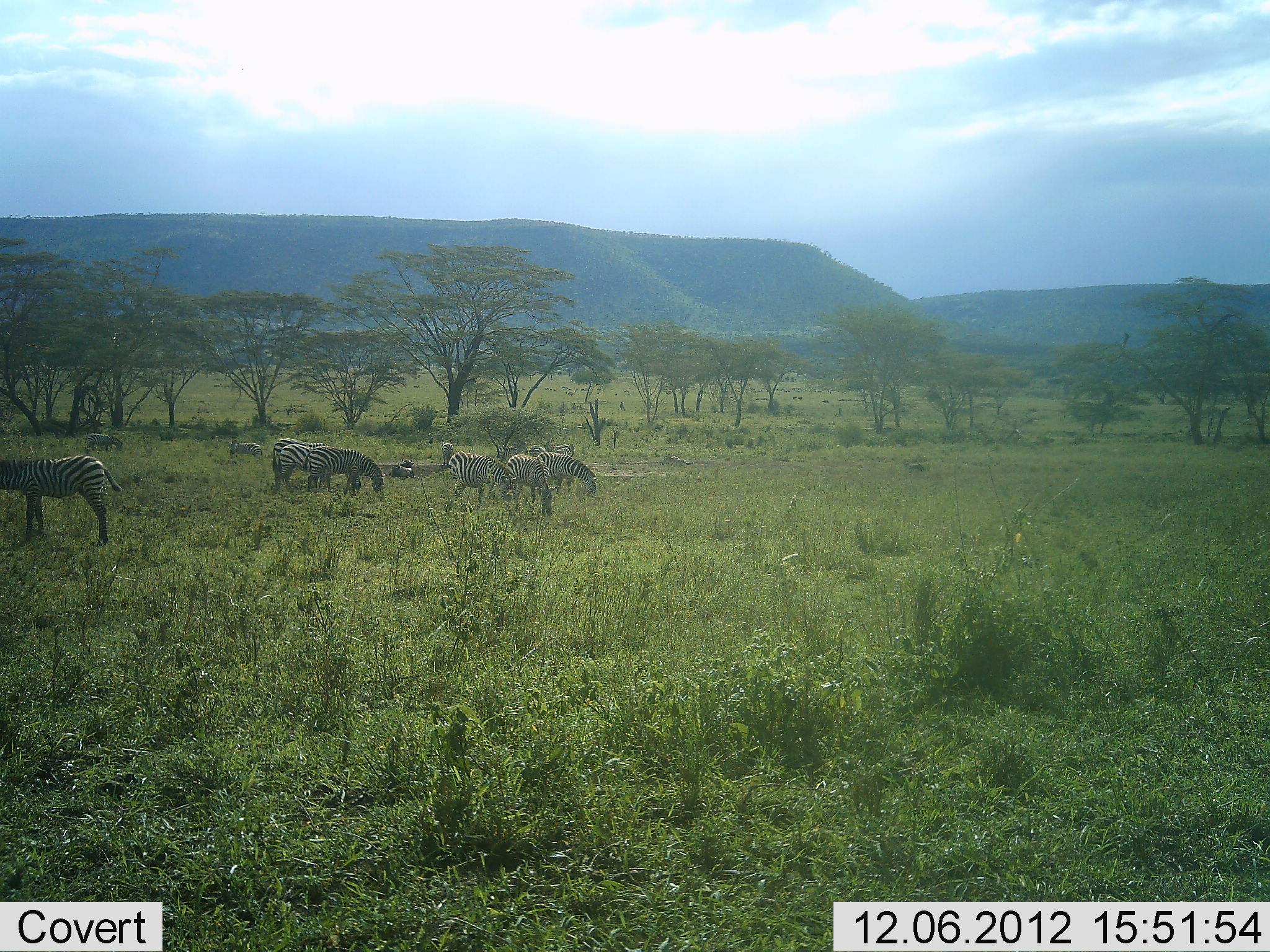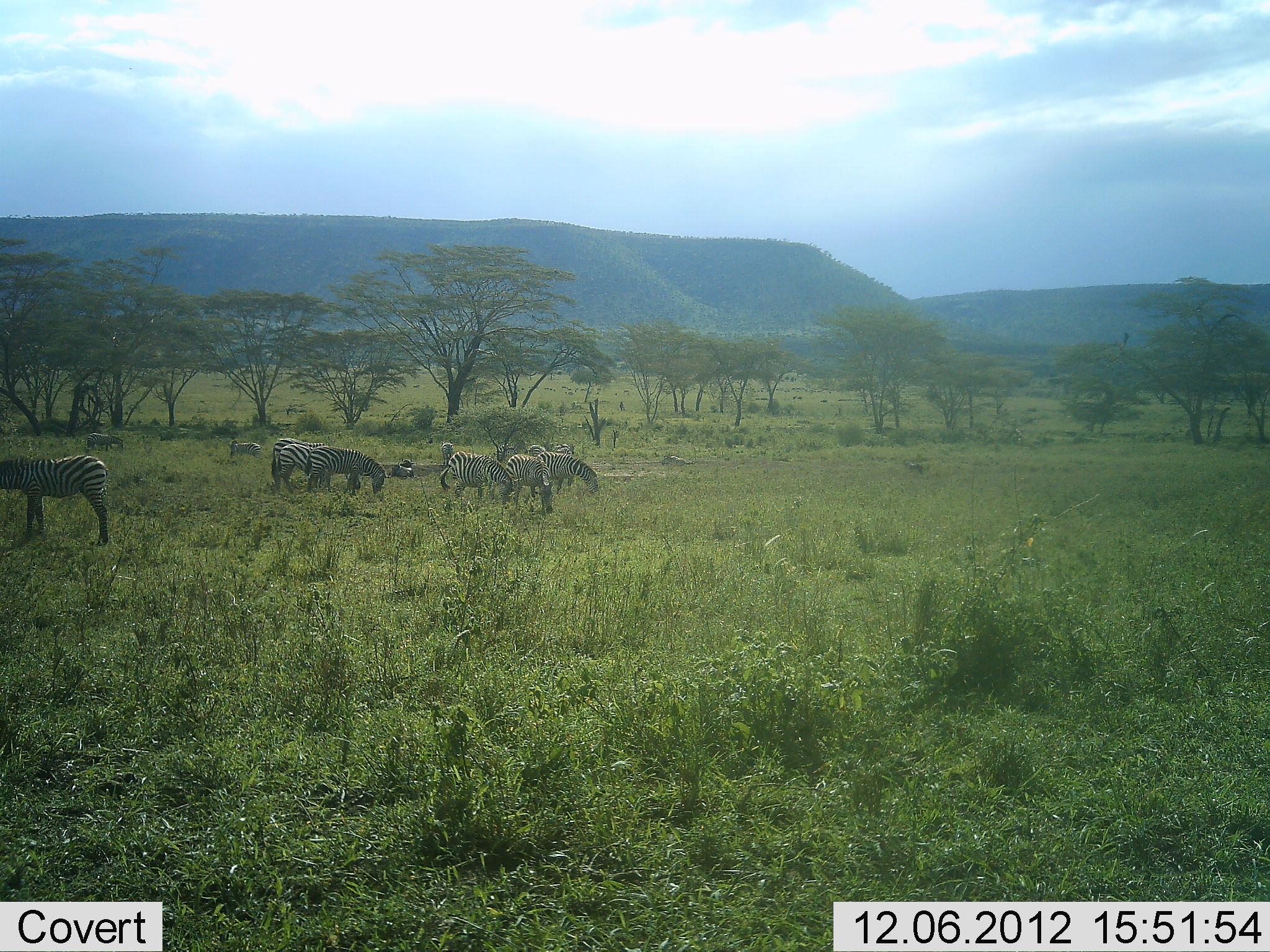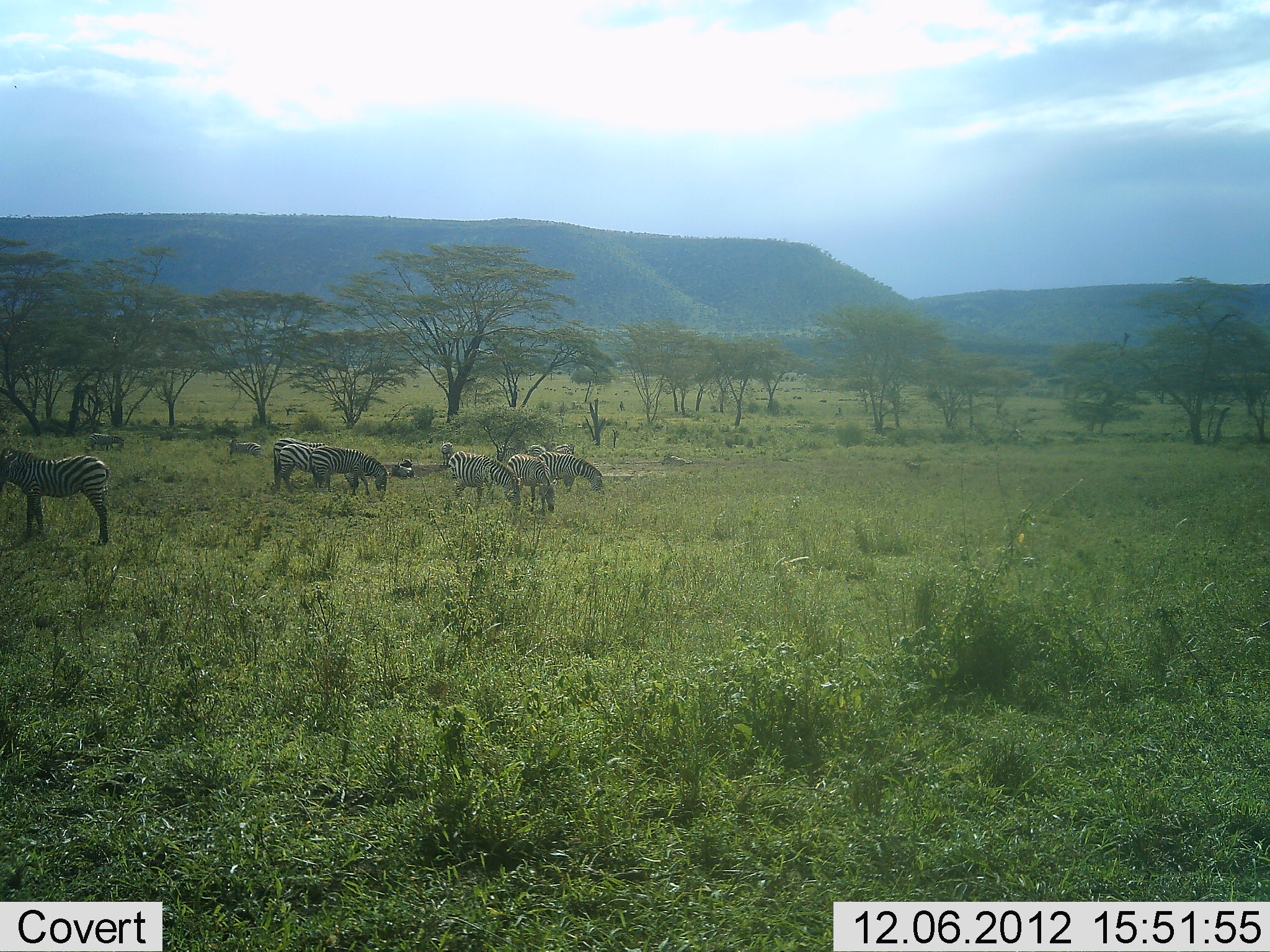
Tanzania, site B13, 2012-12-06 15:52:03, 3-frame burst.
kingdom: Animalia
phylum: Chordata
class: Mammalia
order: Perissodactyla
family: Equidae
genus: Equus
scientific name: Equus quagga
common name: plains zebra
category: zebra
Zebra (plains zebra) (Equus quagga), count 9. Behavior (volunteer vote fractions): standing 60%, resting 0%, moving 0%, interacting 0%. Young present (vote fraction): 0%. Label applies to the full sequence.